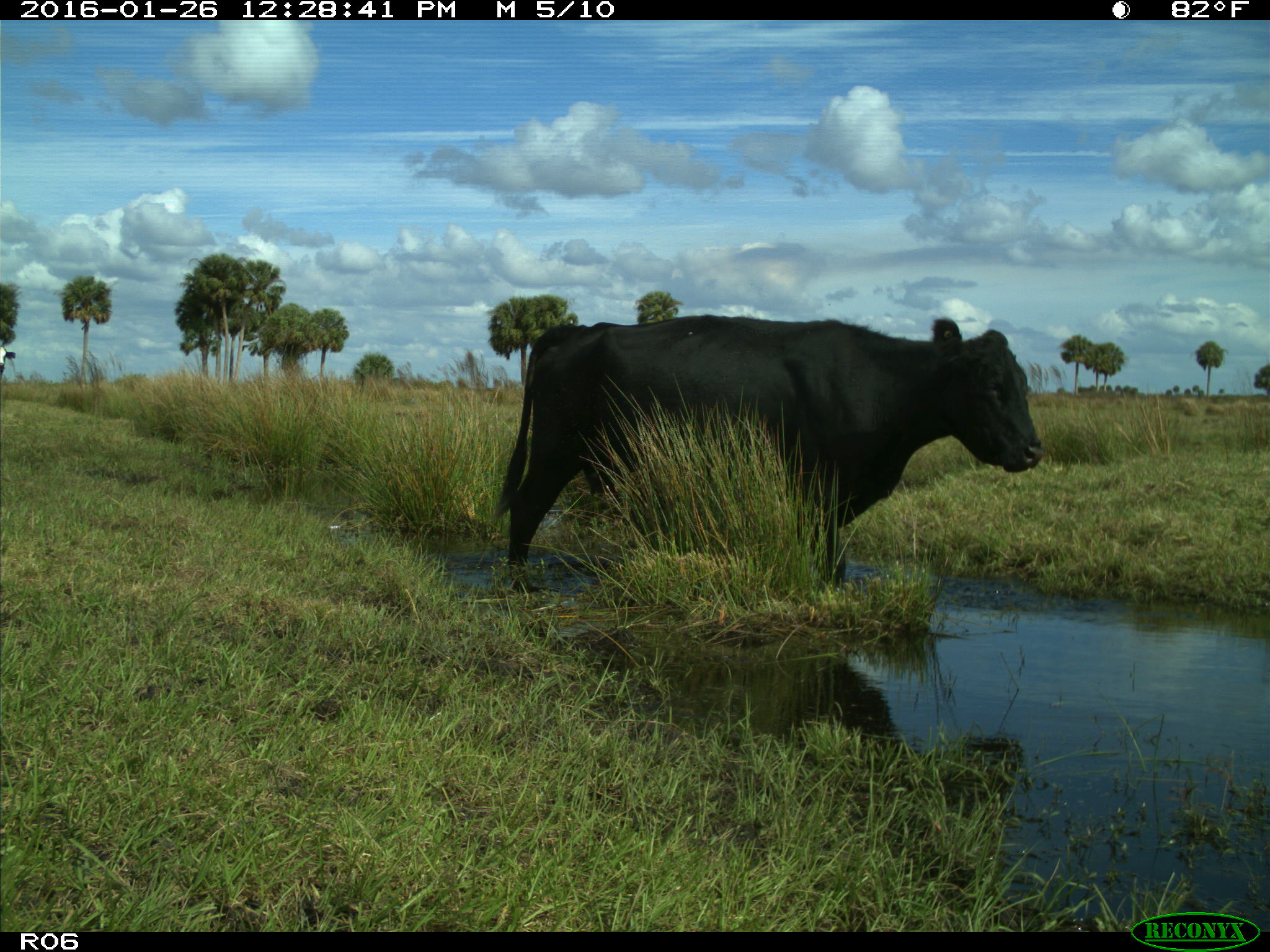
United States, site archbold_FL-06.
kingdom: Animalia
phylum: Chordata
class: Mammalia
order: Artiodactyla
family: Bovidae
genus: Bos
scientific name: Bos taurus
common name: domestic cow